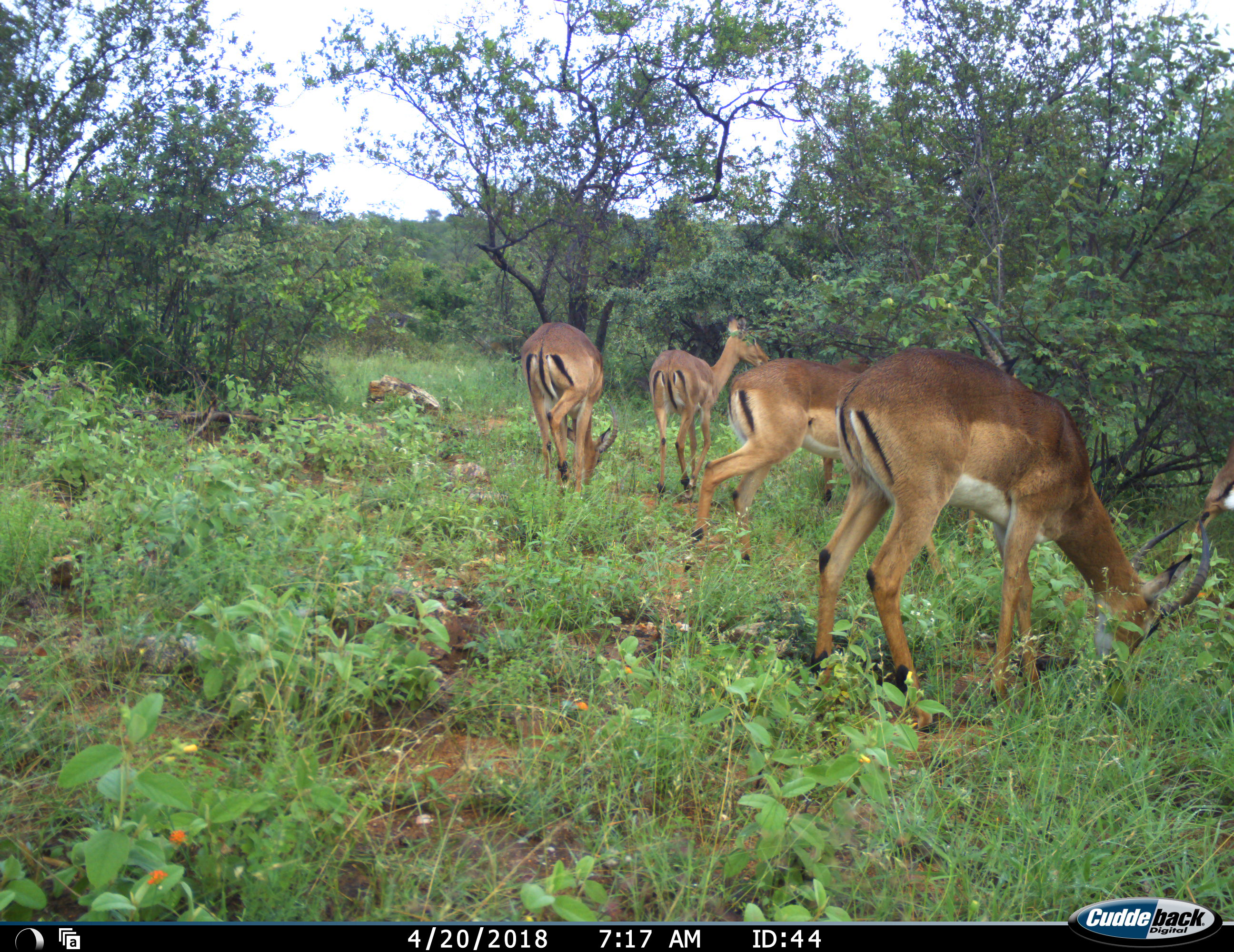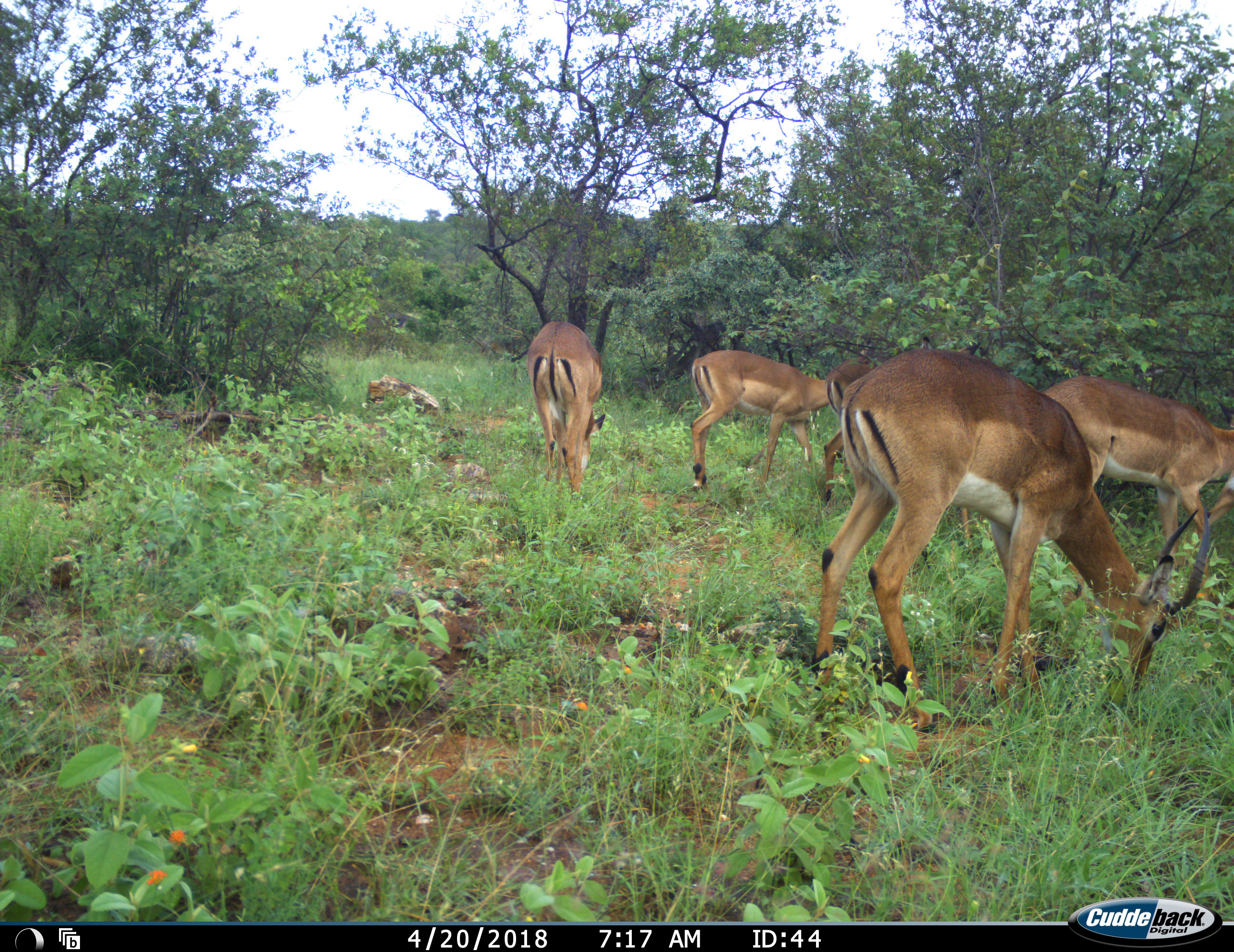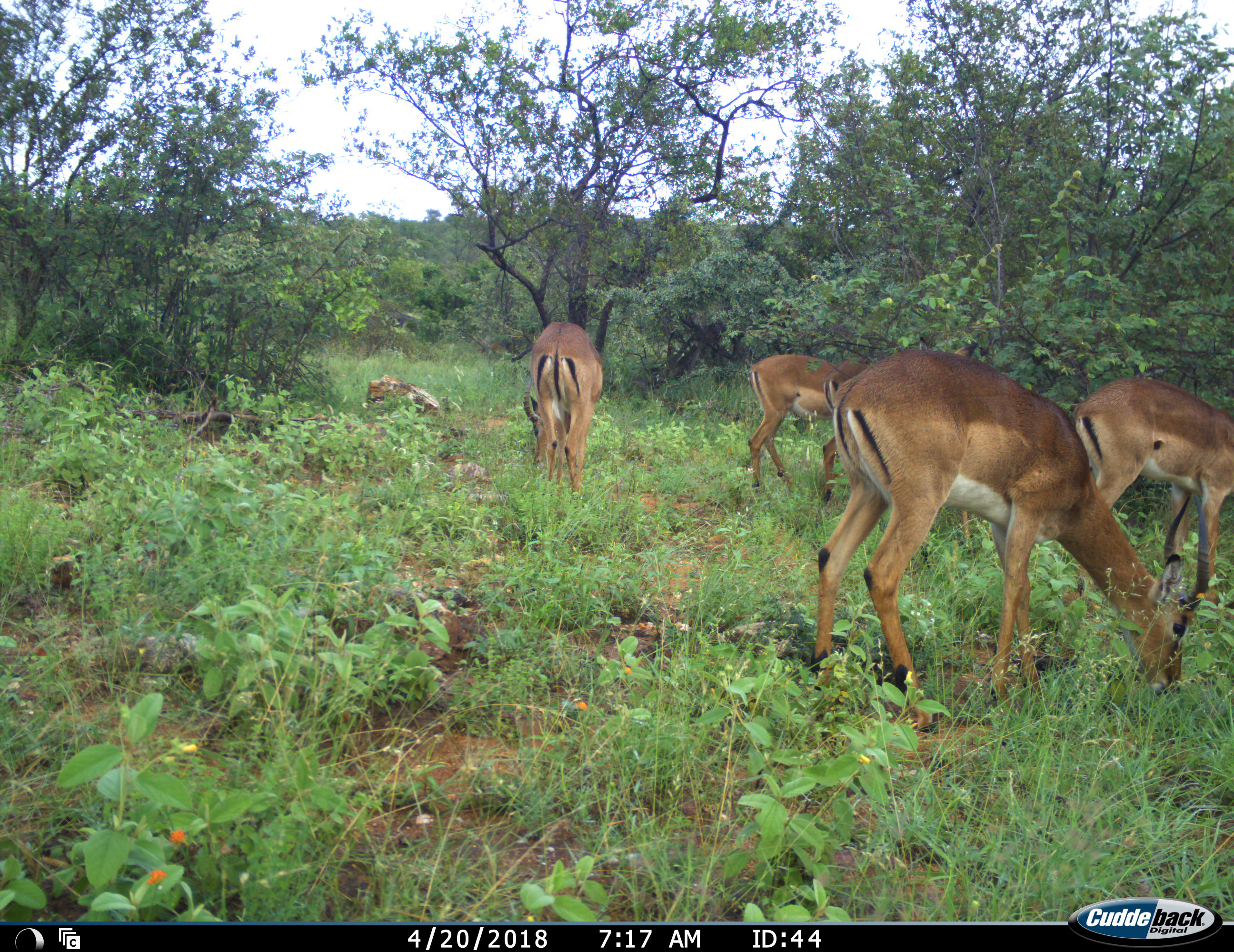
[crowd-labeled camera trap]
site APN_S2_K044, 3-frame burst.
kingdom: Animalia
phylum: Chordata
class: Mammalia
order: Artiodactyla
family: Bovidae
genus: Aepyceros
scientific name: Aepyceros melampus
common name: impala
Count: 5.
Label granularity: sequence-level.